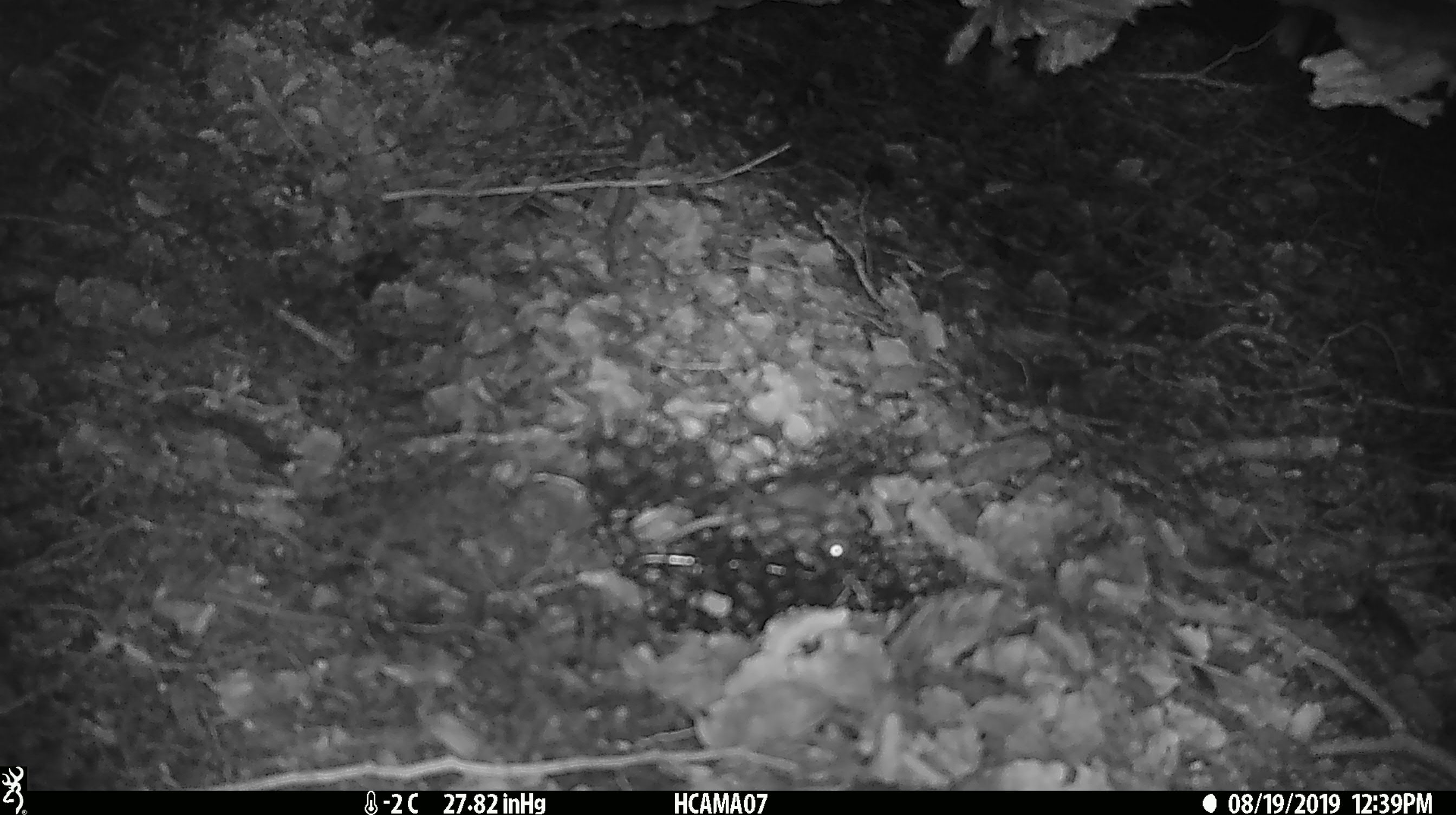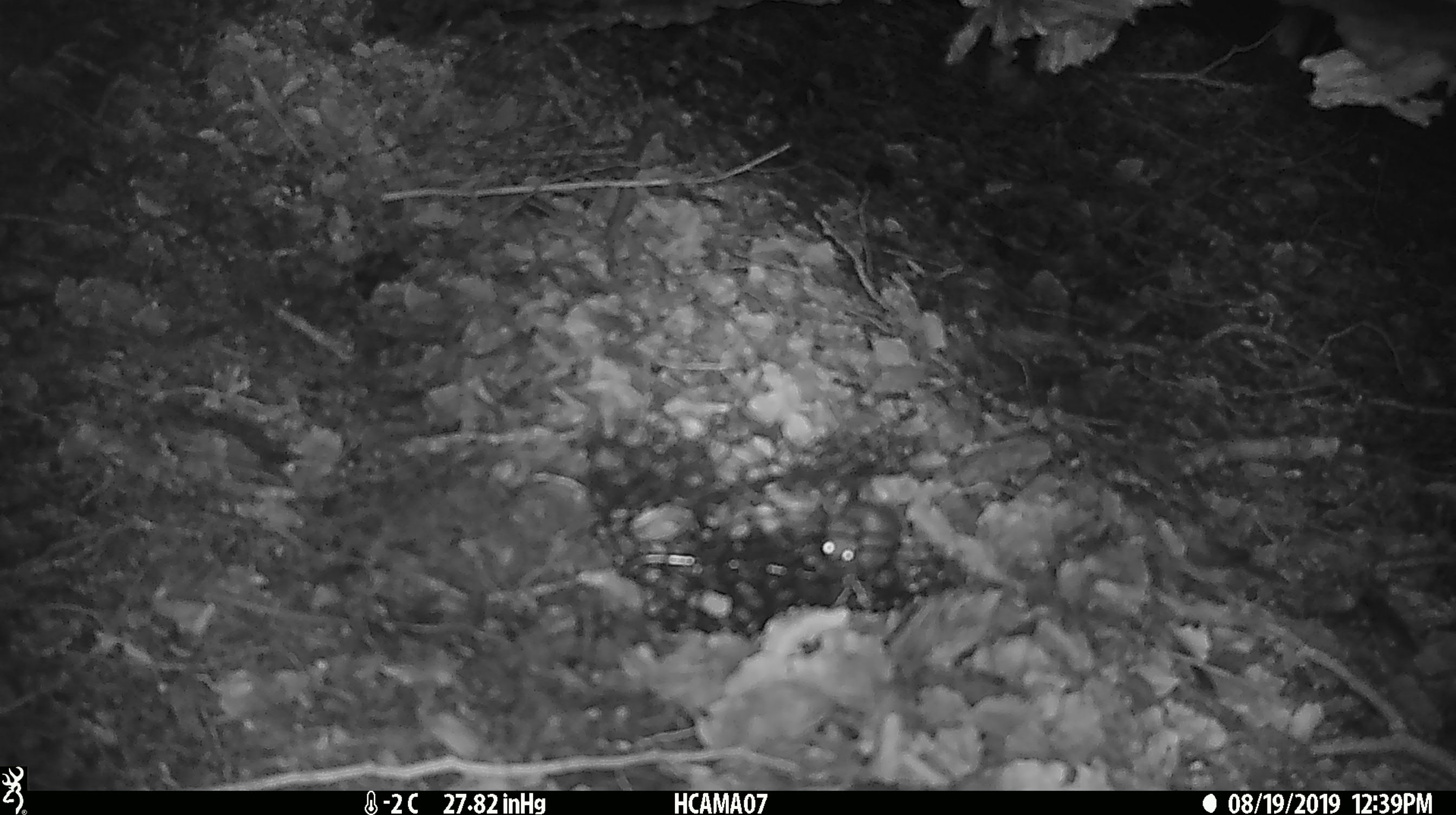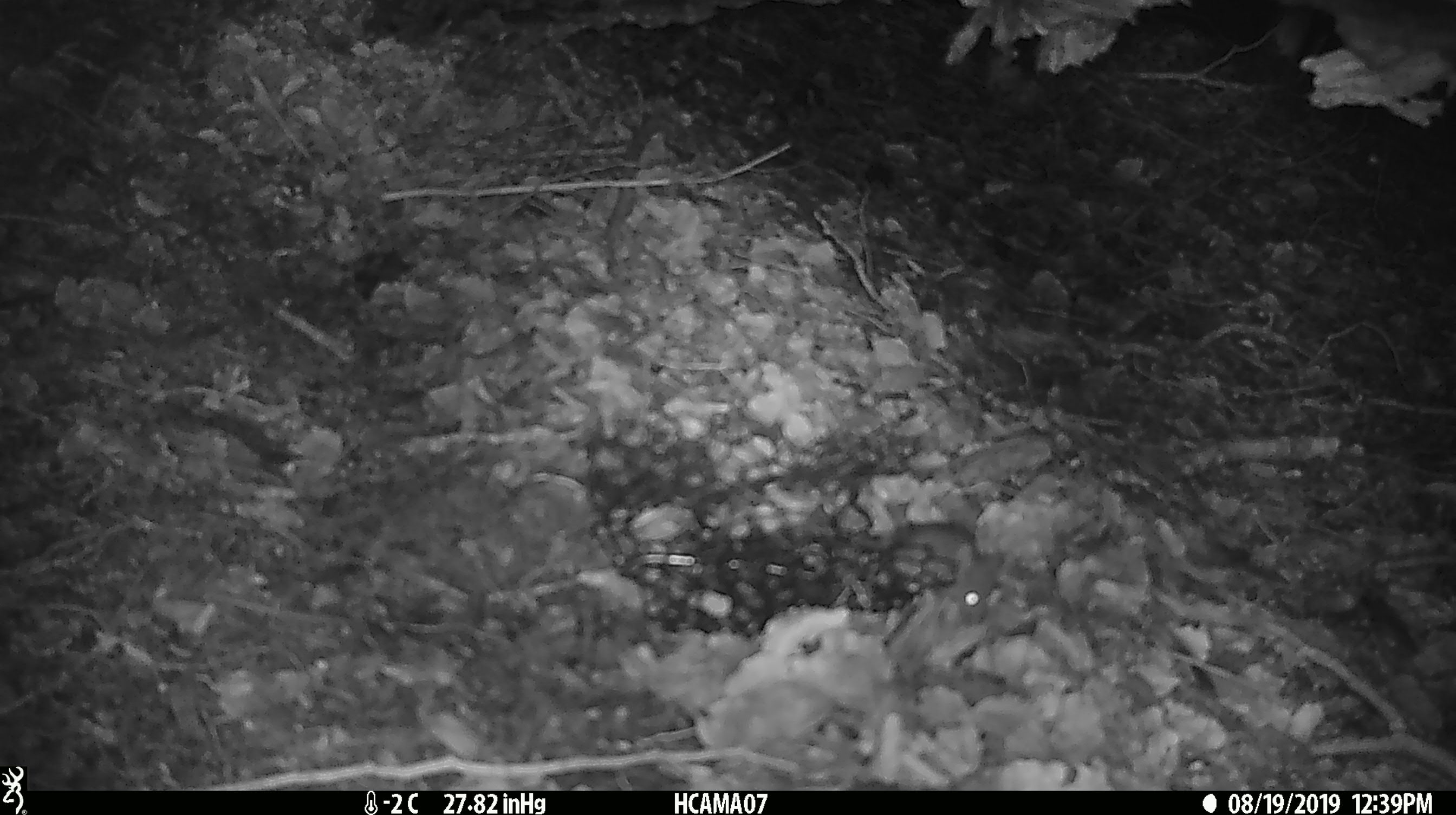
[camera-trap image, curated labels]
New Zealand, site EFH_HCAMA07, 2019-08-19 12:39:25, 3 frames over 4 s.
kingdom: Animalia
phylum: Chordata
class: Mammalia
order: Rodentia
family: Muridae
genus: Mus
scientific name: Mus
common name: mouse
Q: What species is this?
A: Mouse (Mus).